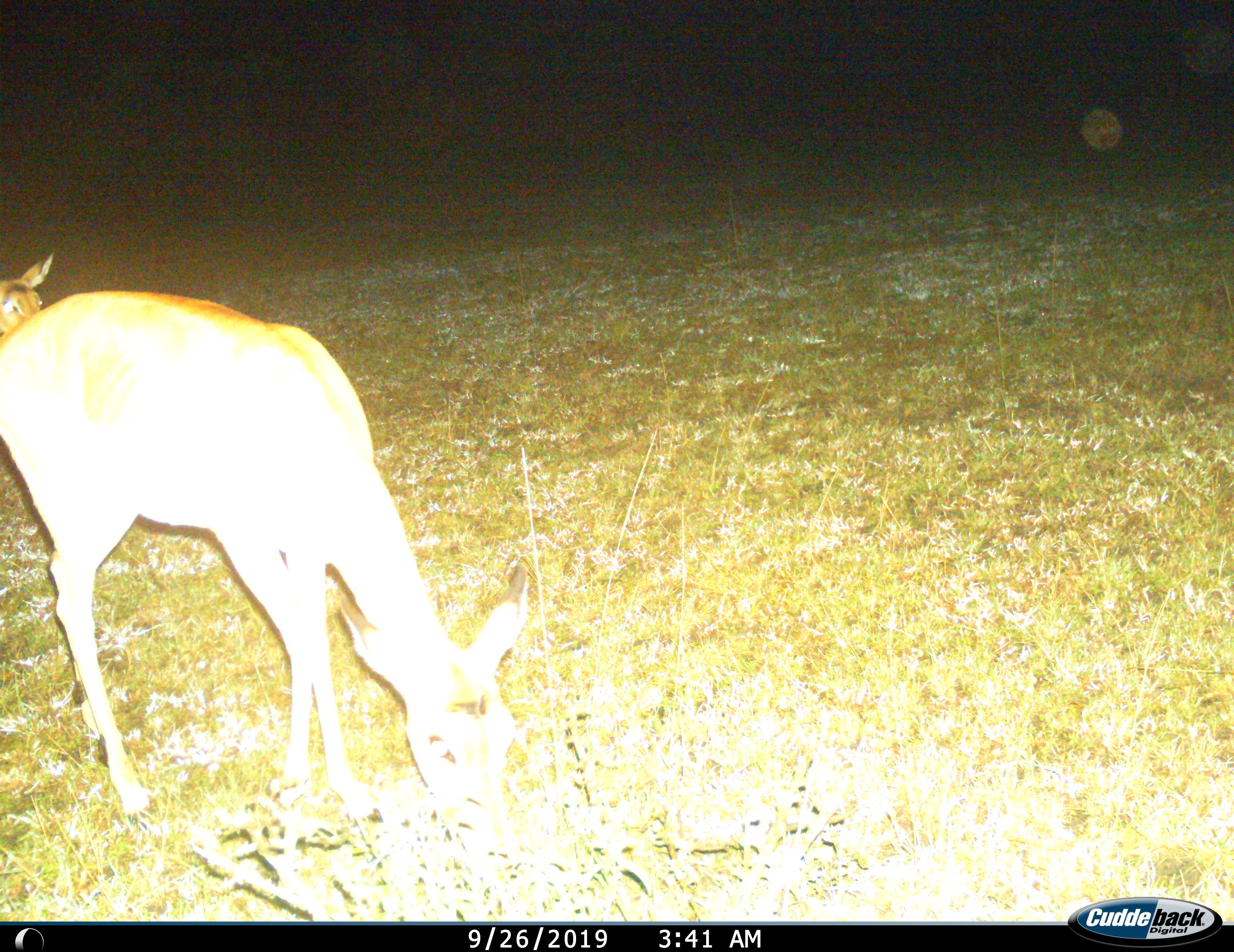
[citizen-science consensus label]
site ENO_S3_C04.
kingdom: Animalia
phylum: Chordata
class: Mammalia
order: Artiodactyla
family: Bovidae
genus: Aepyceros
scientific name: Aepyceros melampus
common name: impala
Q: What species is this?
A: Impala (Aepyceros melampus).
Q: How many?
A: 2.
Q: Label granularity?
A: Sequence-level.